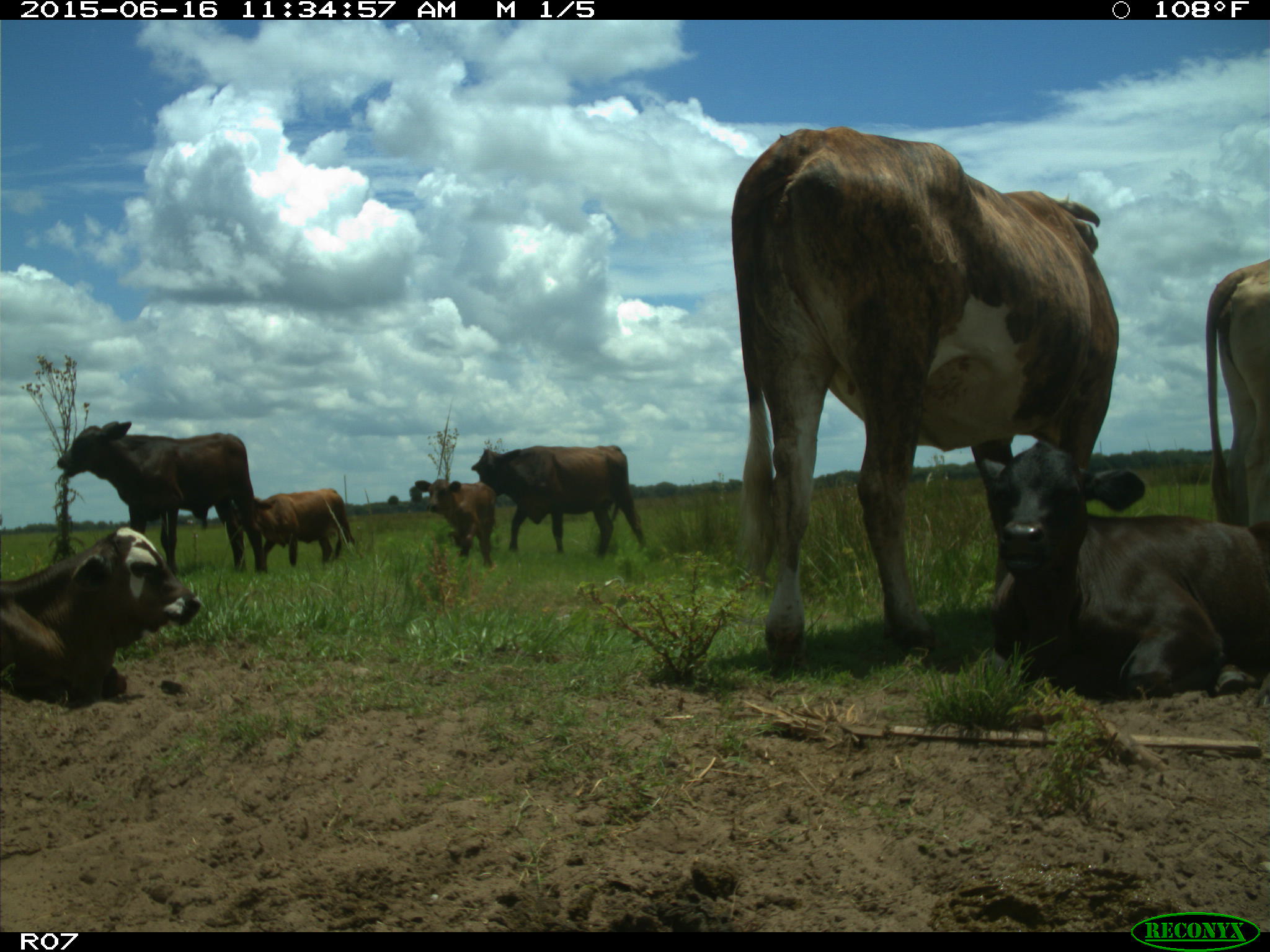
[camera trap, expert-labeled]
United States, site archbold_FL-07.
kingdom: Animalia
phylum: Chordata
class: Mammalia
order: Artiodactyla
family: Bovidae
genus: Bos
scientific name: Bos taurus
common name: domestic cow